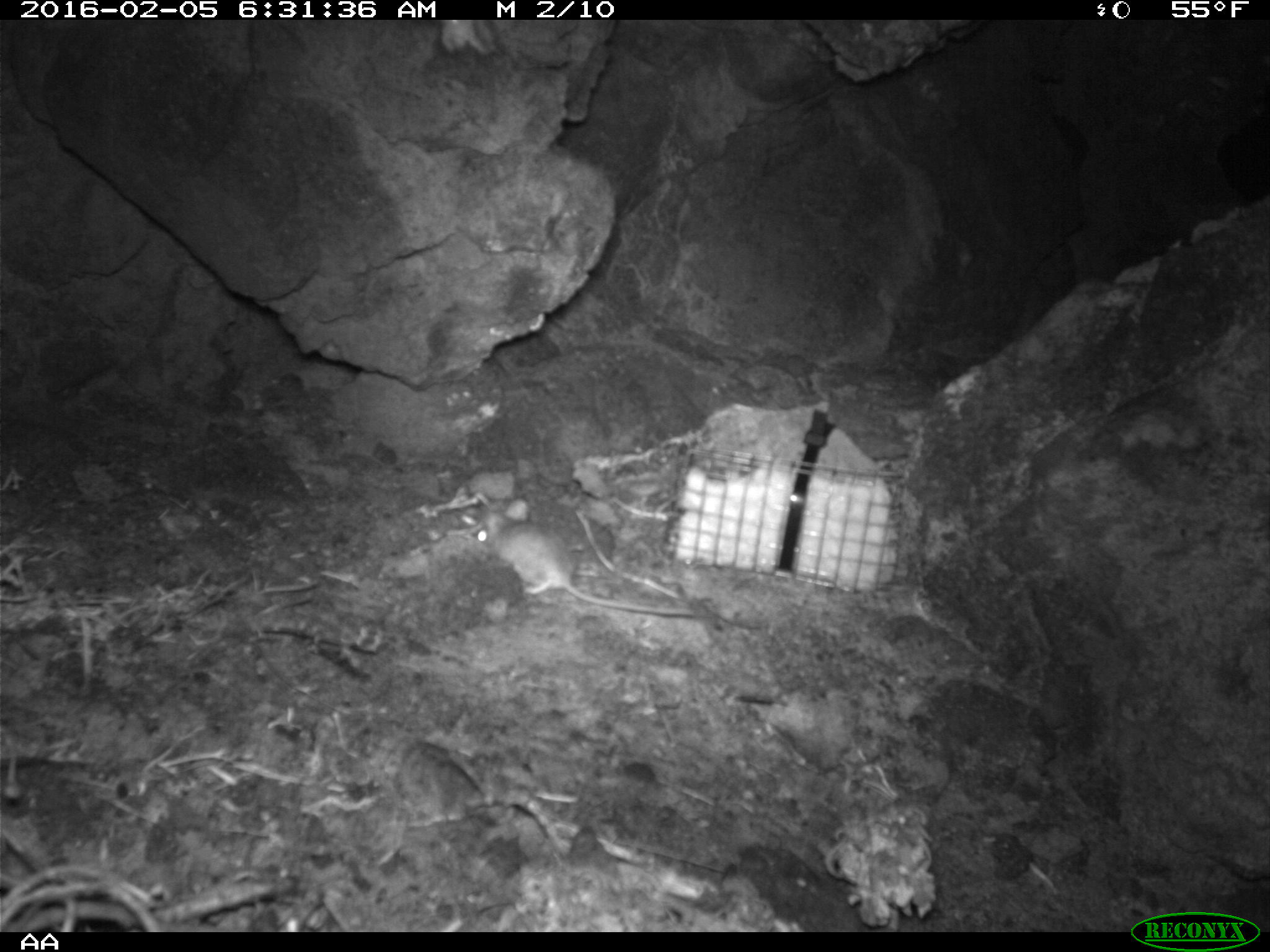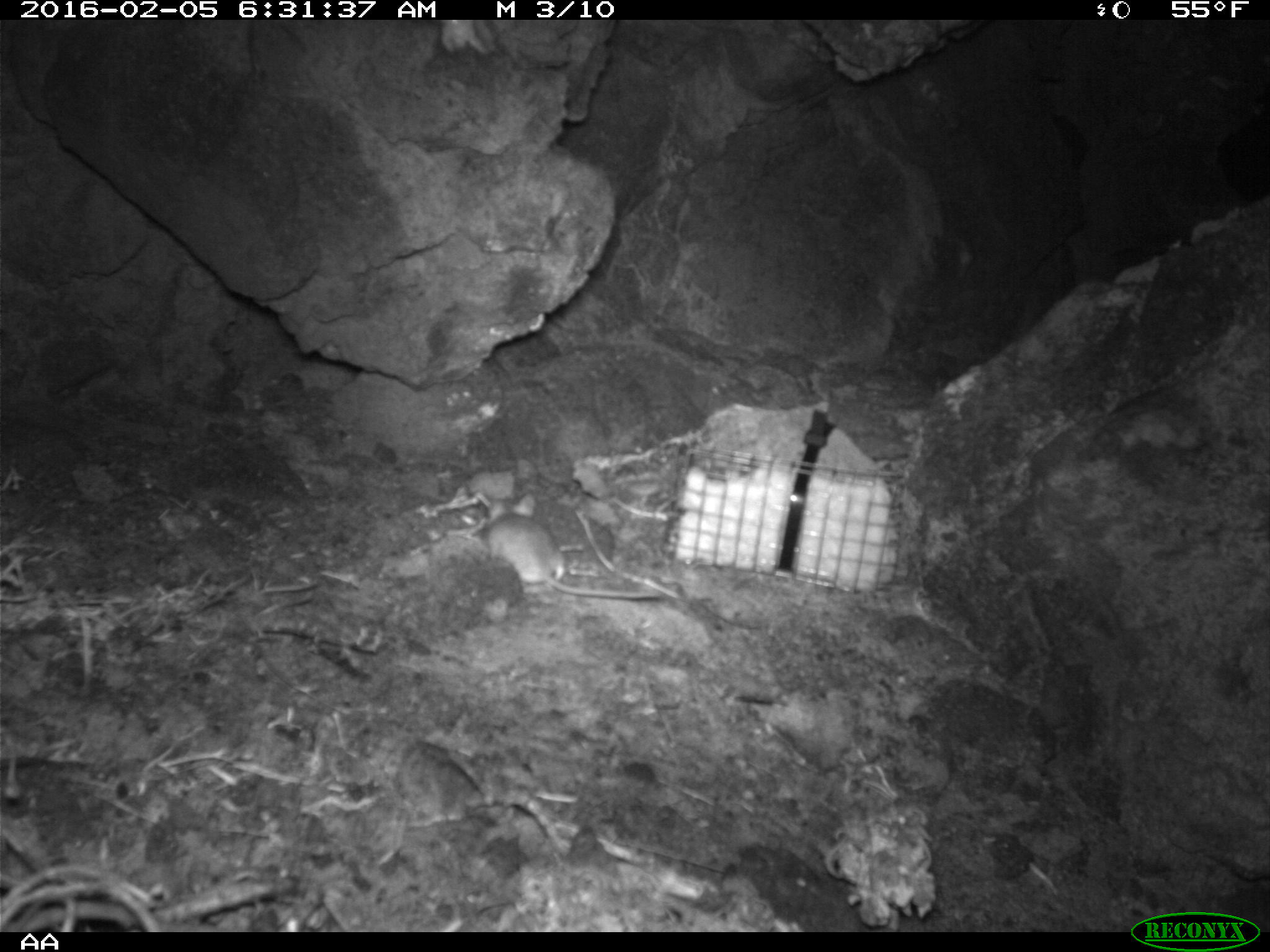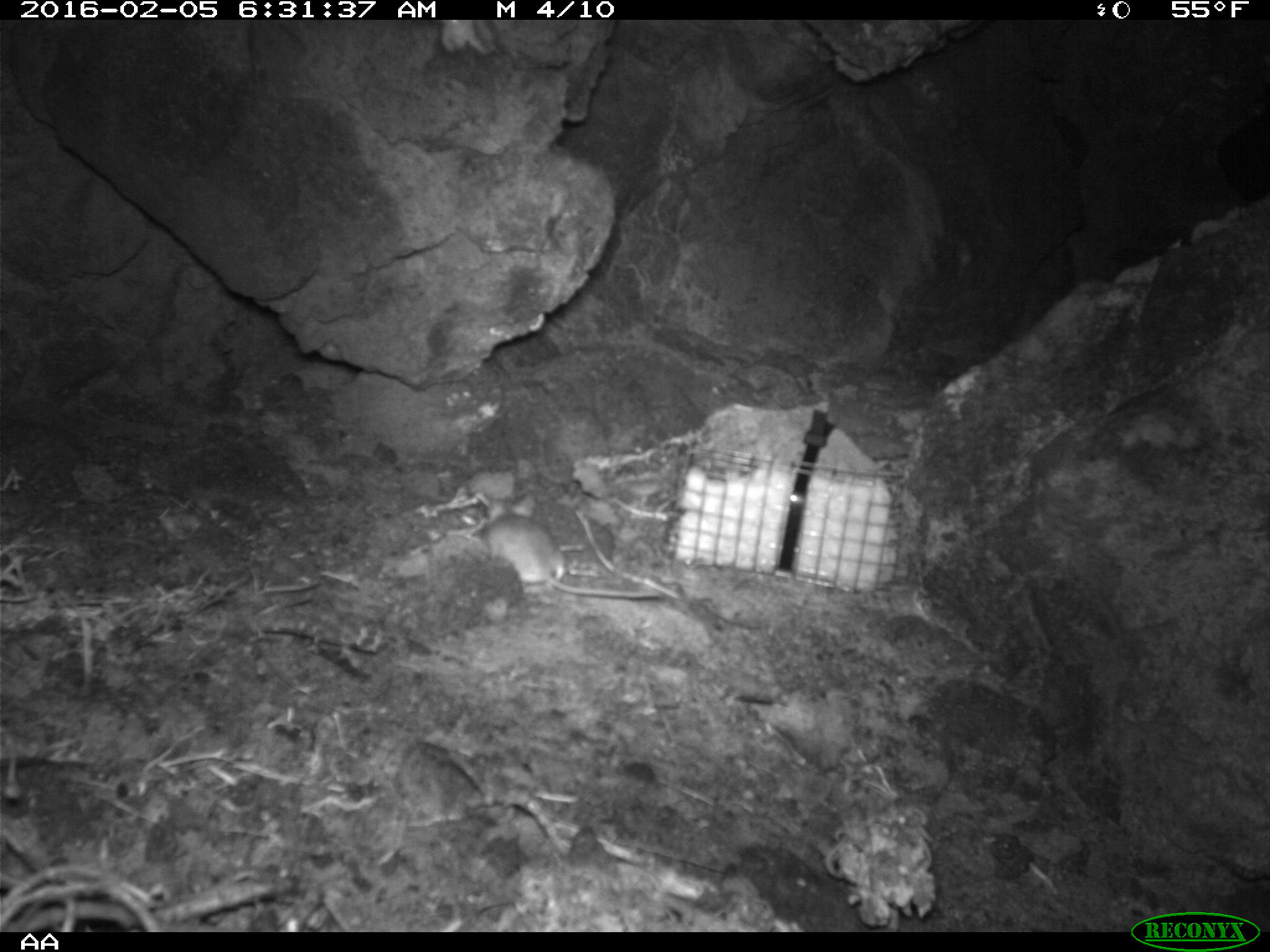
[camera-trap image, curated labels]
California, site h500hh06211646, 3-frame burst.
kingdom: Animalia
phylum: Chordata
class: Mammalia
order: Rodentia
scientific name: Rodentia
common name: rodent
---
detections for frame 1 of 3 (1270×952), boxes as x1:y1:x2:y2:
rodent: 473:498:693:617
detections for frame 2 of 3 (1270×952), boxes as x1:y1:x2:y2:
rodent: 486:493:661:598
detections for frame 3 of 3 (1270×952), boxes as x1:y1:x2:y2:
rodent: 482:492:672:599